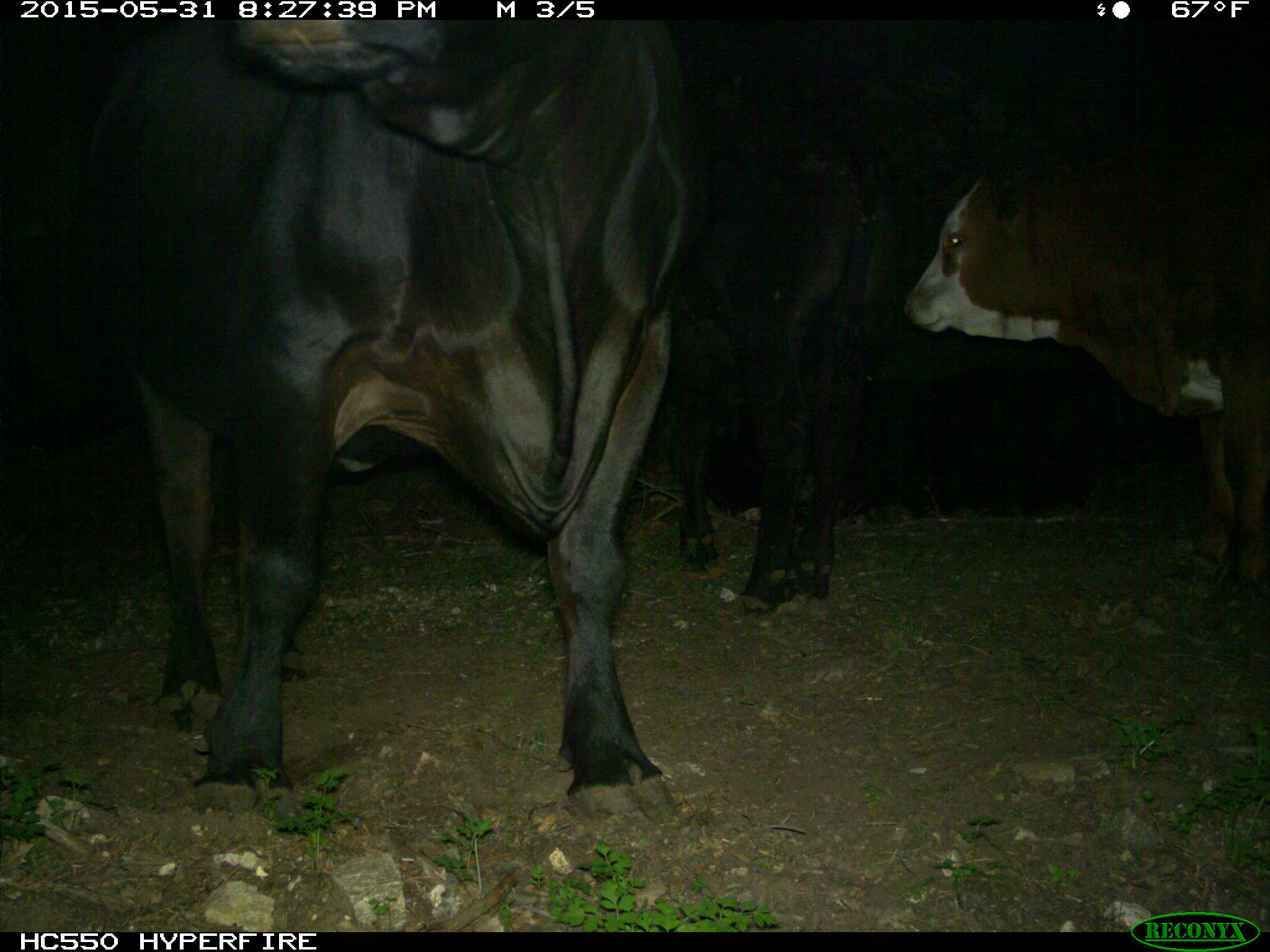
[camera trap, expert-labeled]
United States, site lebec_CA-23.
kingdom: Animalia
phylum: Chordata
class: Mammalia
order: Artiodactyla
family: Bovidae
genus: Bos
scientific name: Bos taurus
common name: domestic cow